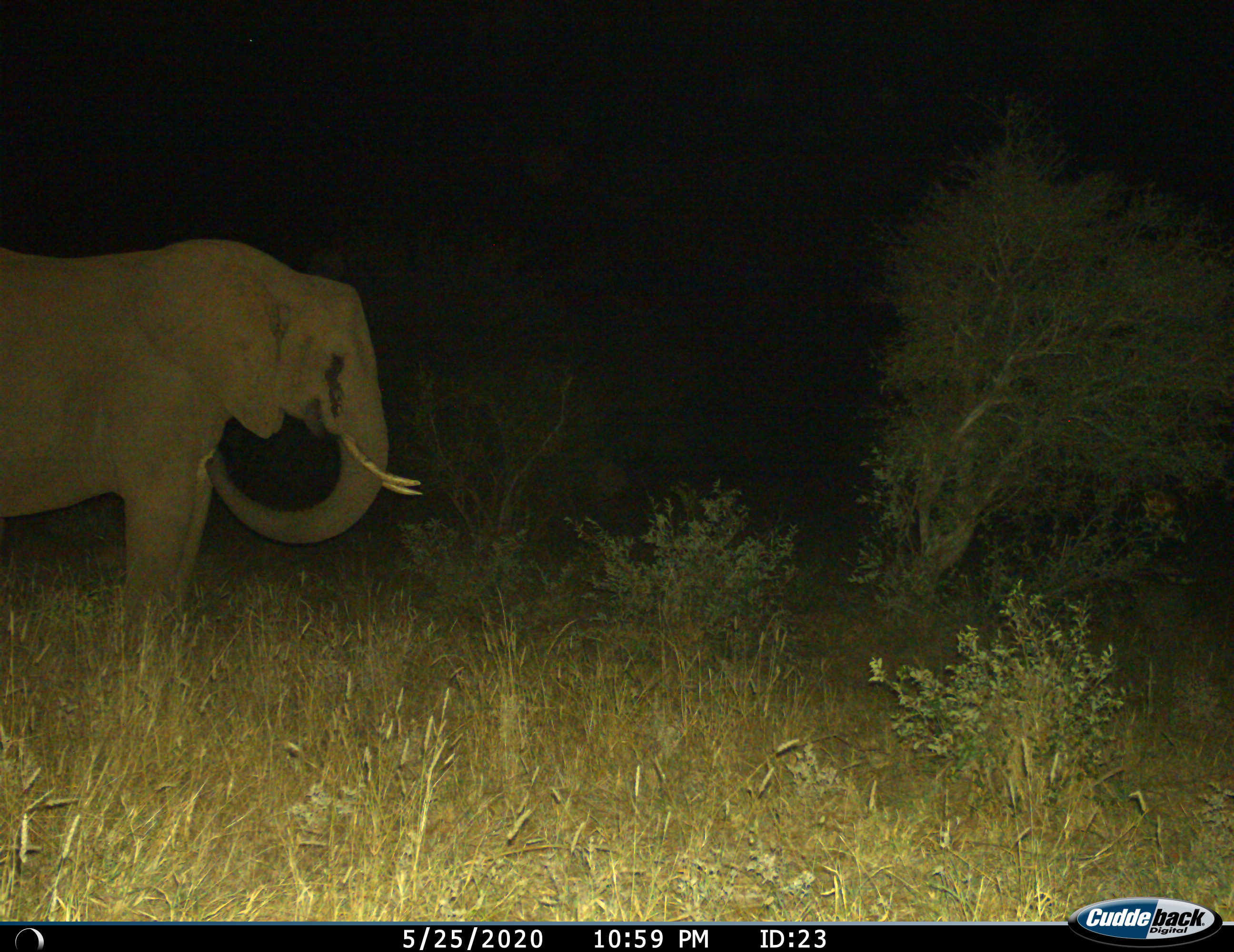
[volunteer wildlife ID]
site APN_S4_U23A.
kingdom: Animalia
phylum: Chordata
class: Mammalia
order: Proboscidea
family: Elephantidae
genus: Loxodonta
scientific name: Loxodonta africana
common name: african bush elephant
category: elephant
Elephant (african bush elephant) (Loxodonta africana), count 1. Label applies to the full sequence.